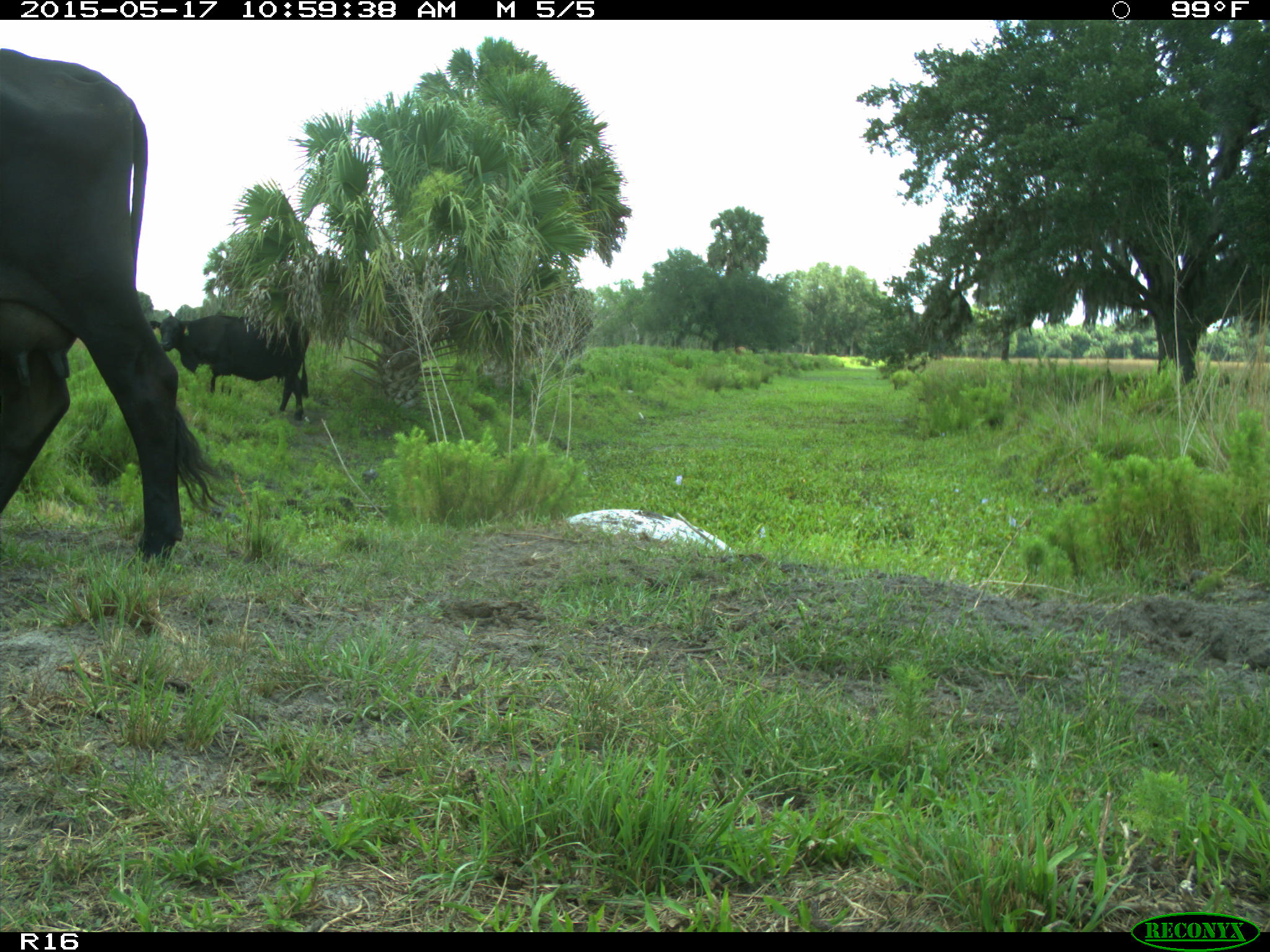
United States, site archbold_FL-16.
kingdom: Animalia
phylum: Chordata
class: Mammalia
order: Artiodactyla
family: Bovidae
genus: Bos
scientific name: Bos taurus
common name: domestic cow